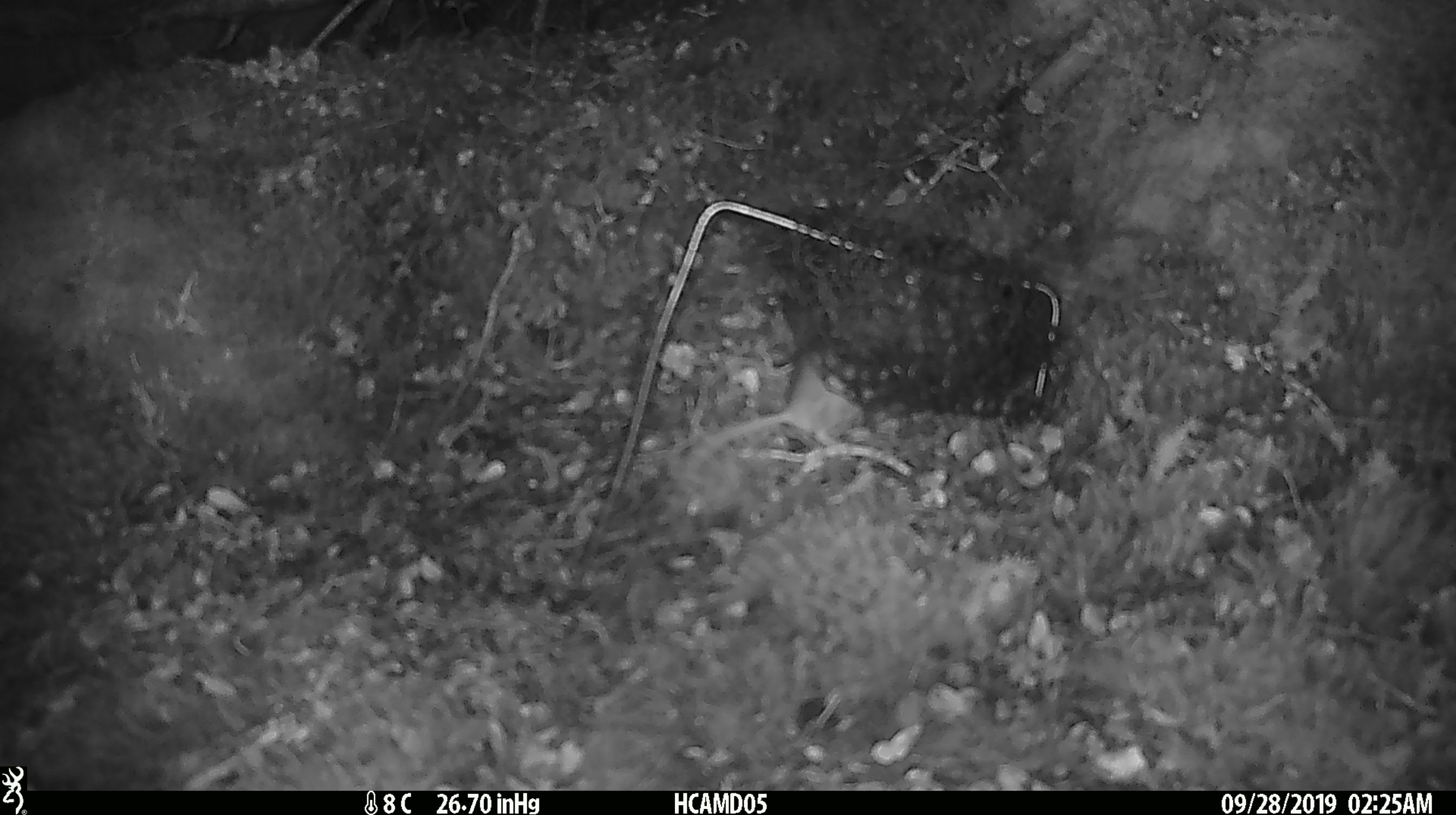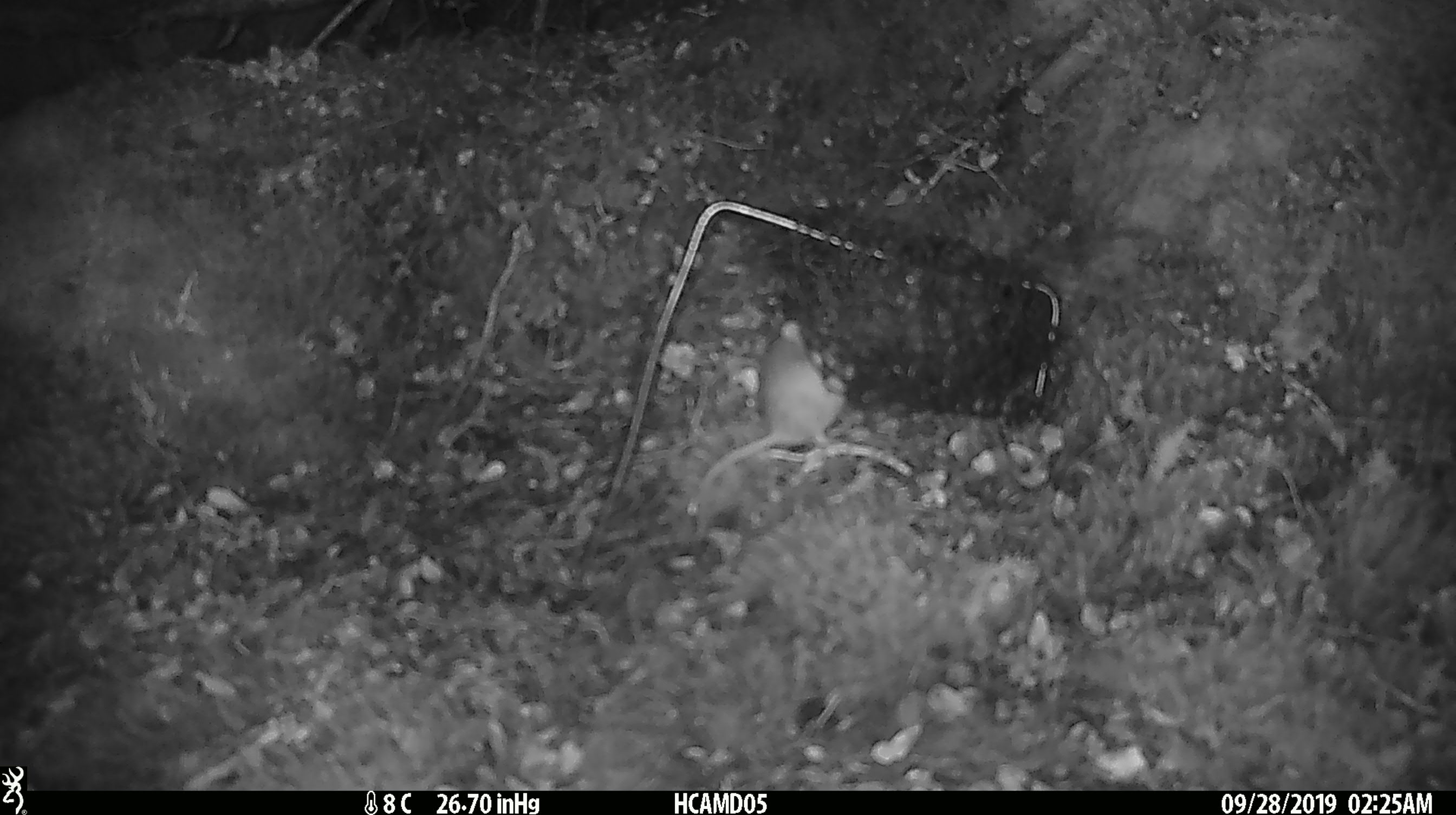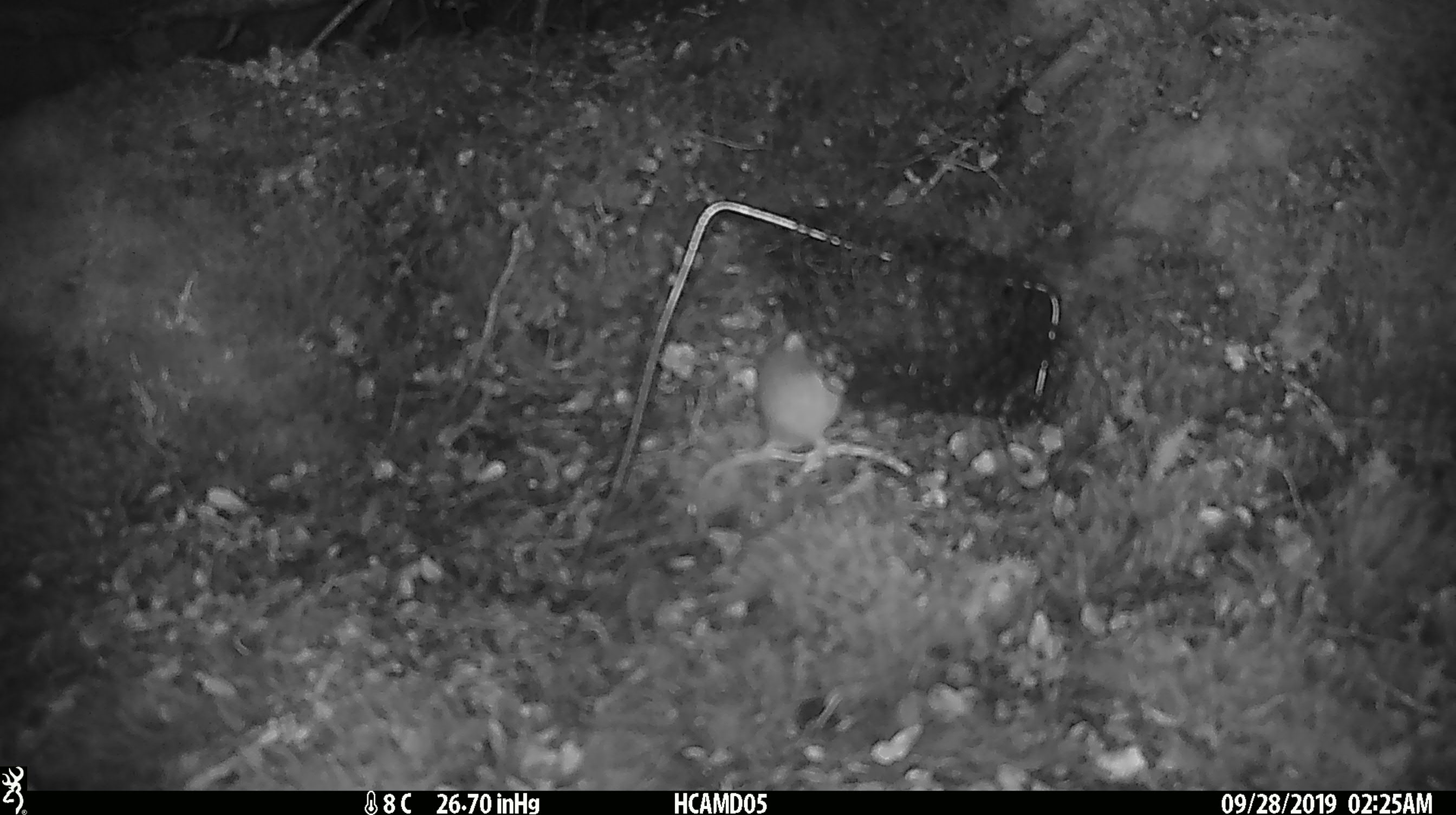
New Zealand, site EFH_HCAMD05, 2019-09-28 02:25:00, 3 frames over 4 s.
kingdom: Animalia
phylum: Chordata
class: Mammalia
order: Rodentia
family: Muridae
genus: Mus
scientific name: Mus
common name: mouse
Mouse (Mus).